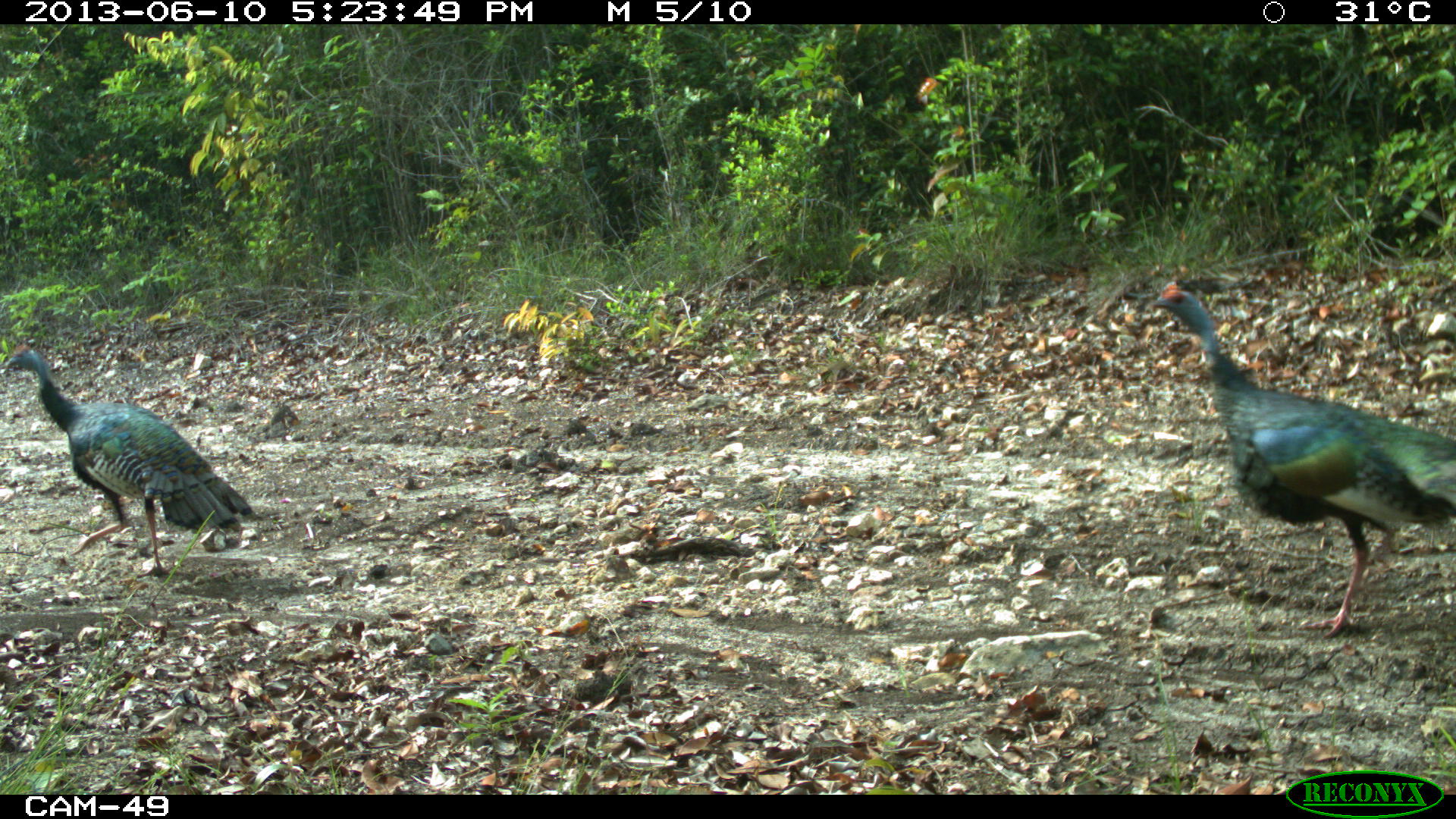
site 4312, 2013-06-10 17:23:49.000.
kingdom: Animalia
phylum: Chordata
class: Aves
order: Galliformes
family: Phasianidae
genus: Meleagris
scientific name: Meleagris ocellata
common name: ocellated turkey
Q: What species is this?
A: Meleagris ocellata (ocellated turkey).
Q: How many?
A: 3.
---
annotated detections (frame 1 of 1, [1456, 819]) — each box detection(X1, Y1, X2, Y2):
meleagris ocellata: detection(1144, 278, 1456, 639); detection(0, 343, 262, 578)